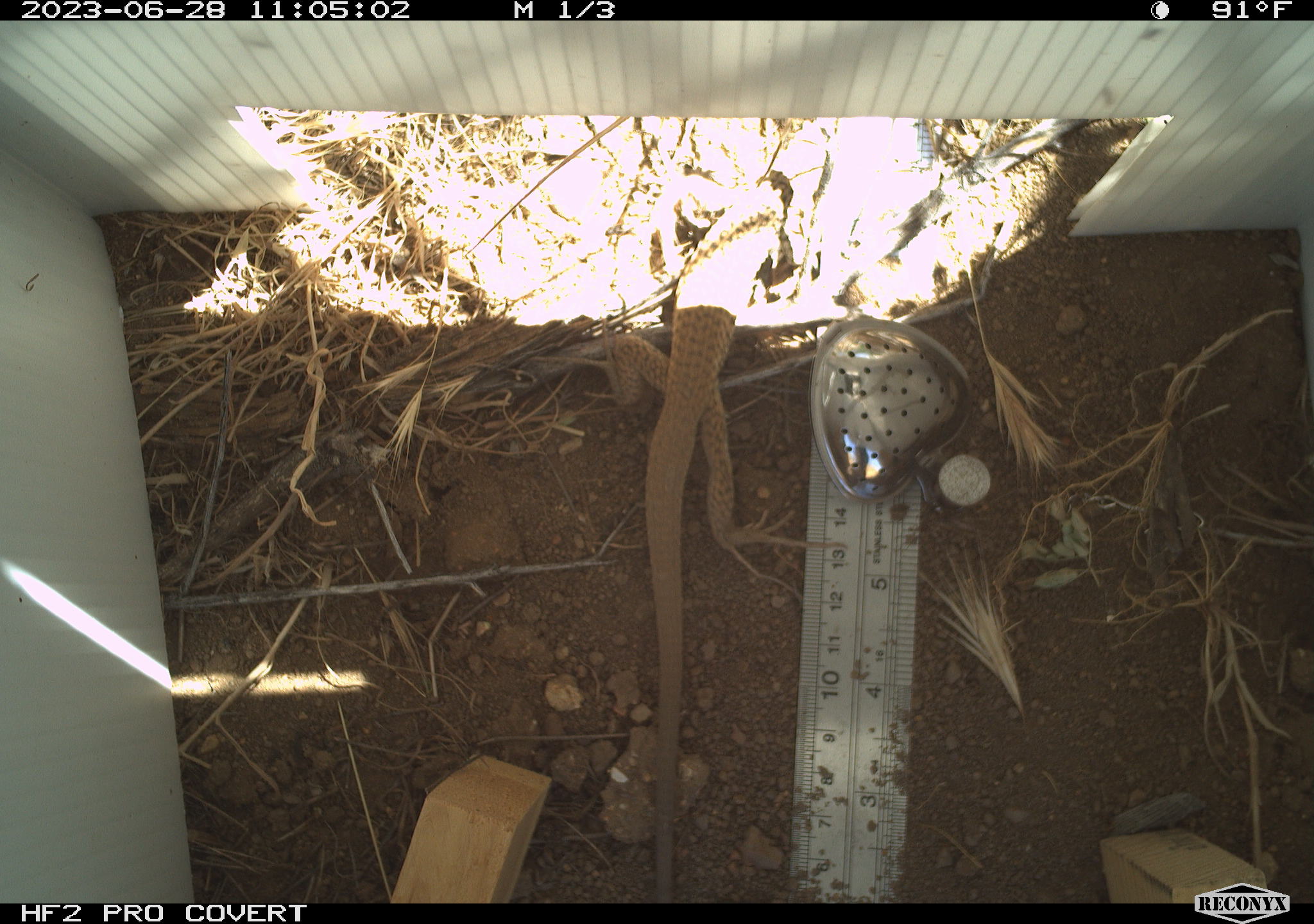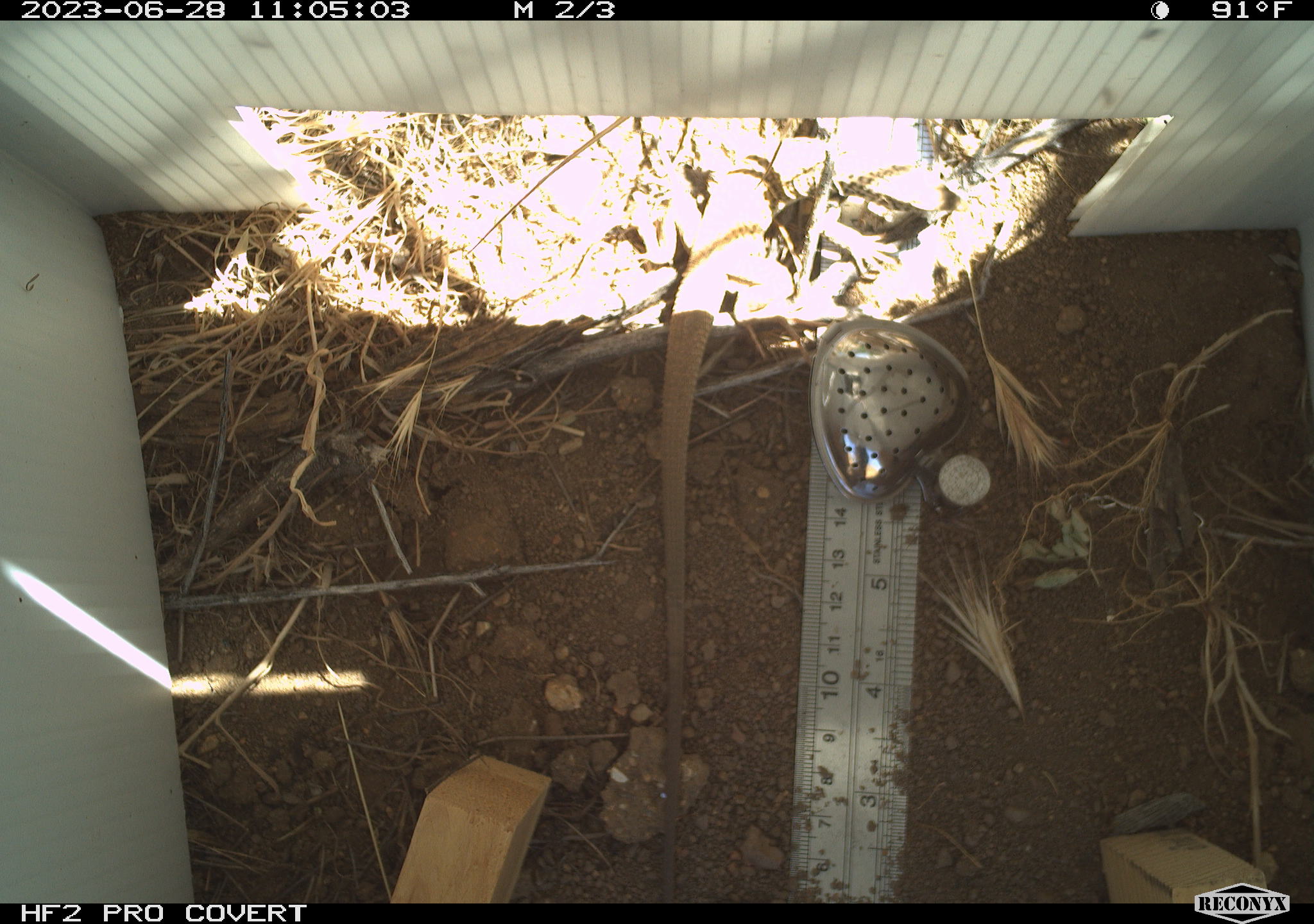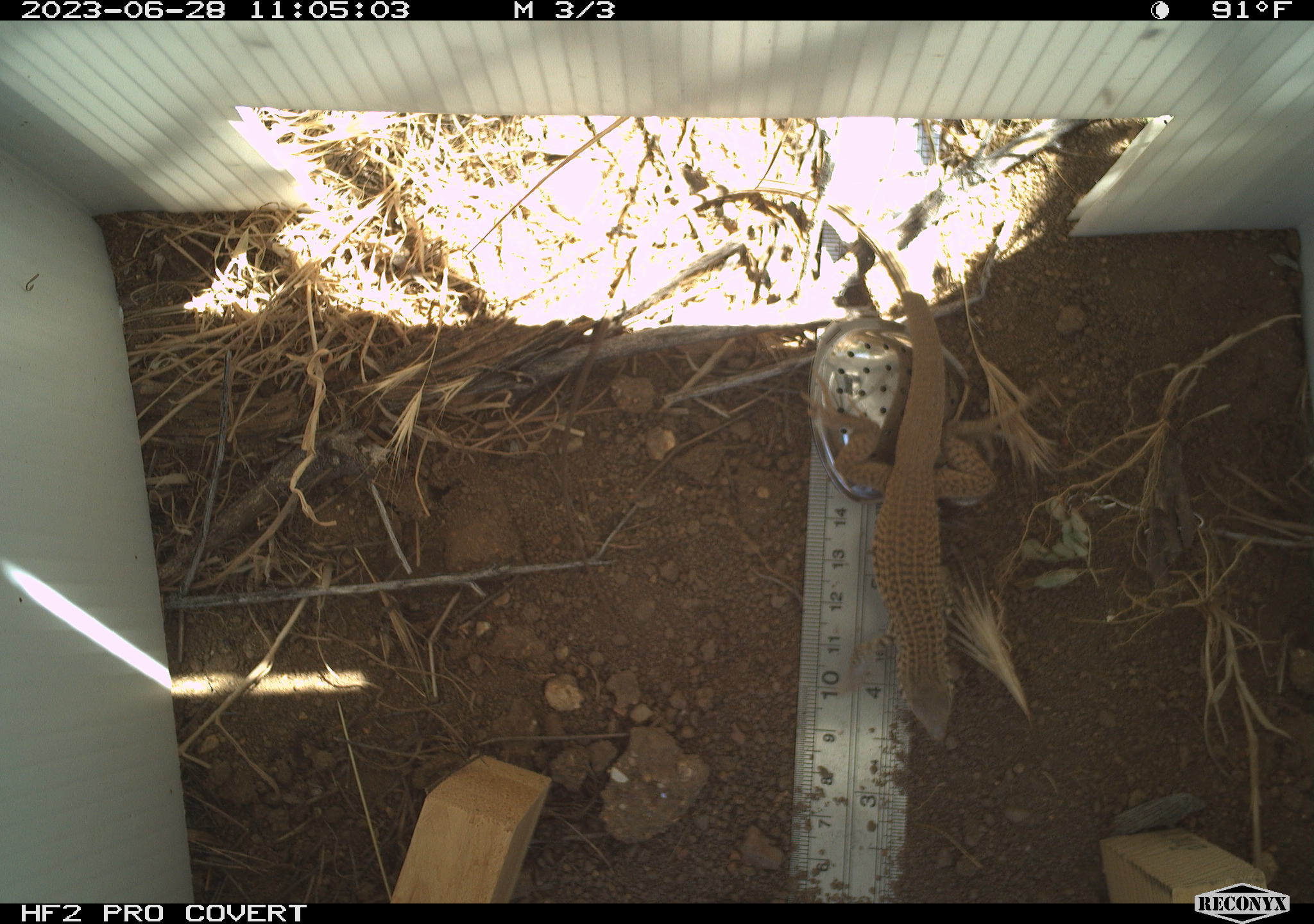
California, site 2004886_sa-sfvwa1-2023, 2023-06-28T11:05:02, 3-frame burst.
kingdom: Animalia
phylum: Chordata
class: Reptilia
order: Squamata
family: Teiidae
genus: Aspidoscelis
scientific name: Aspidoscelis tigris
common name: western whiptail